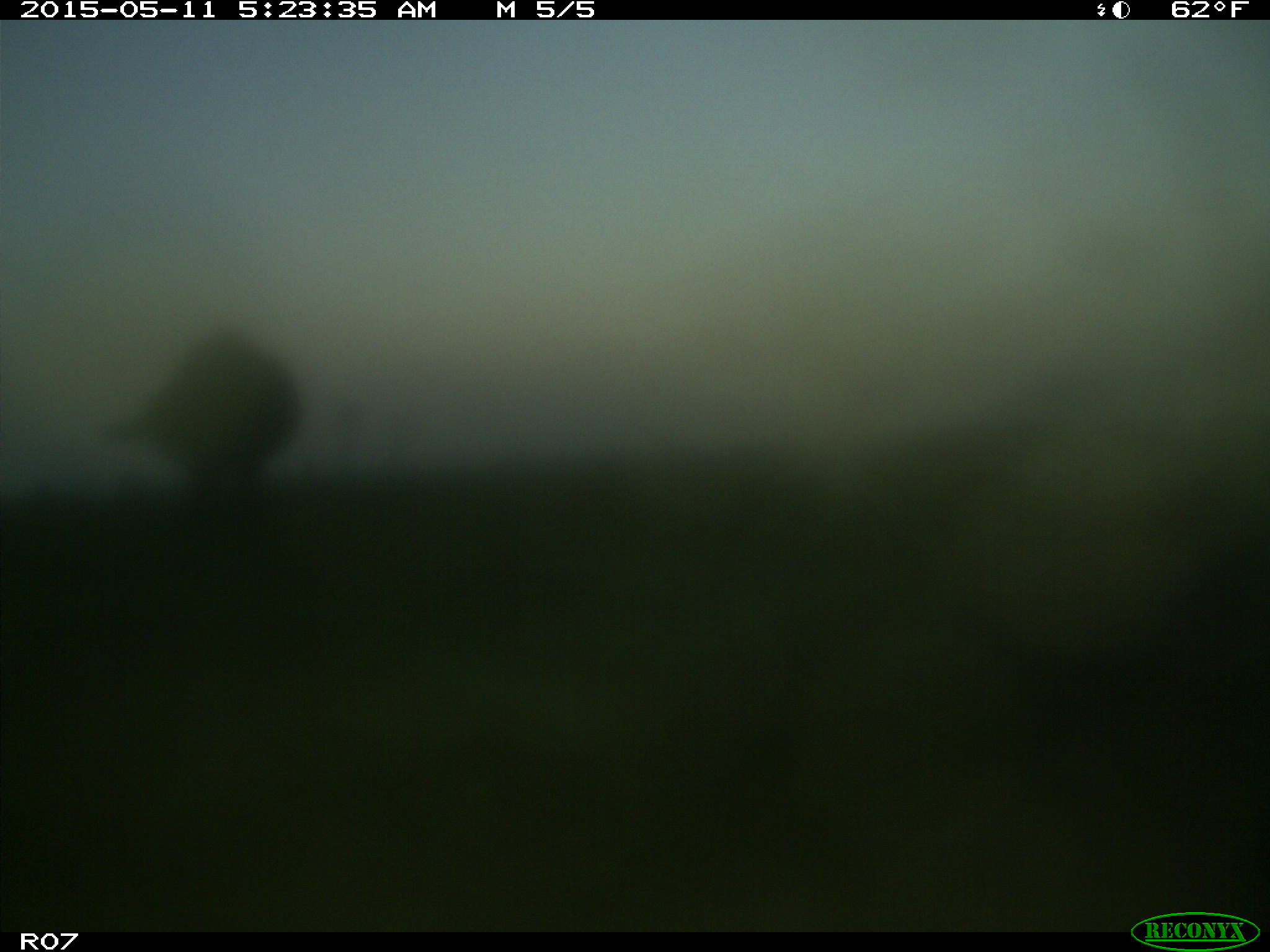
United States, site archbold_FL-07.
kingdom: Animalia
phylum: Chordata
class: Mammalia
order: Artiodactyla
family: Bovidae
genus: Bos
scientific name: Bos taurus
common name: domestic cow